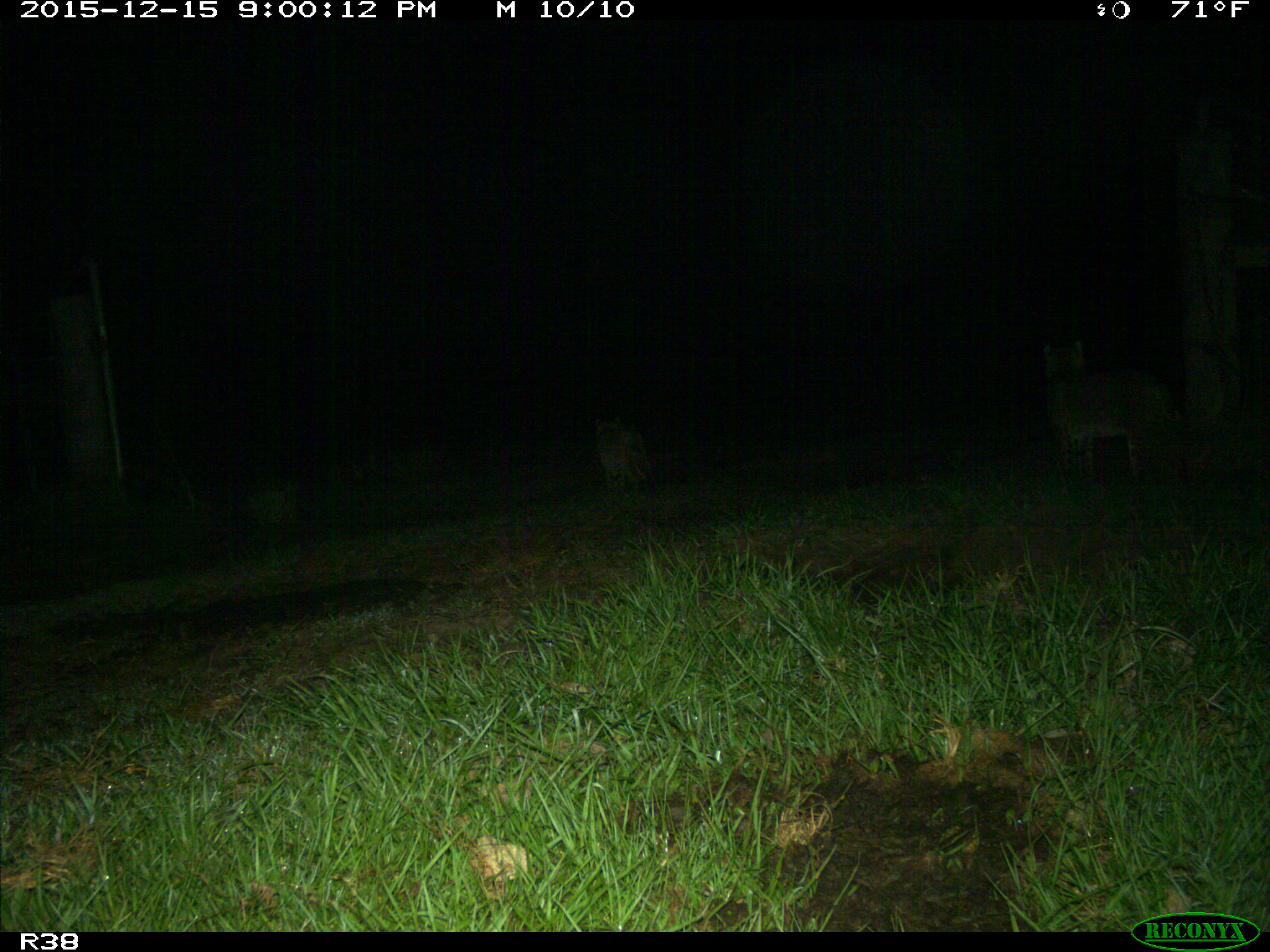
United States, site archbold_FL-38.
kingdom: Animalia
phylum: Chordata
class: Mammalia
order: Carnivora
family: Felidae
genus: Lynx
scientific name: Lynx rufus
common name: bobcat